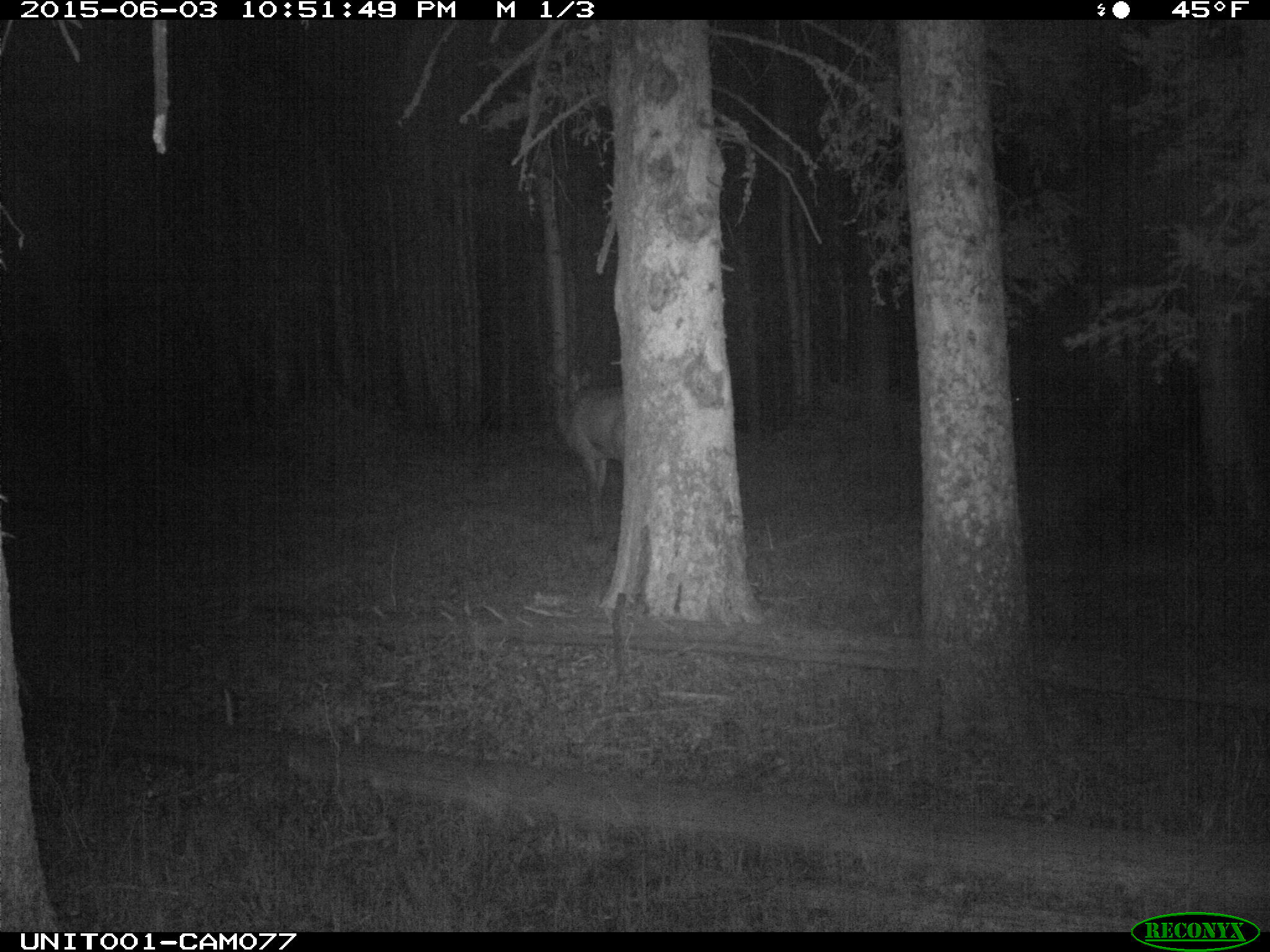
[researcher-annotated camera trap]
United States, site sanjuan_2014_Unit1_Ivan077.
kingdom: Animalia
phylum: Chordata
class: Mammalia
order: Artiodactyla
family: Cervidae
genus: Cervus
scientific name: Cervus elaphus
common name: red deer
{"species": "Cervus elaphus (red deer)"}